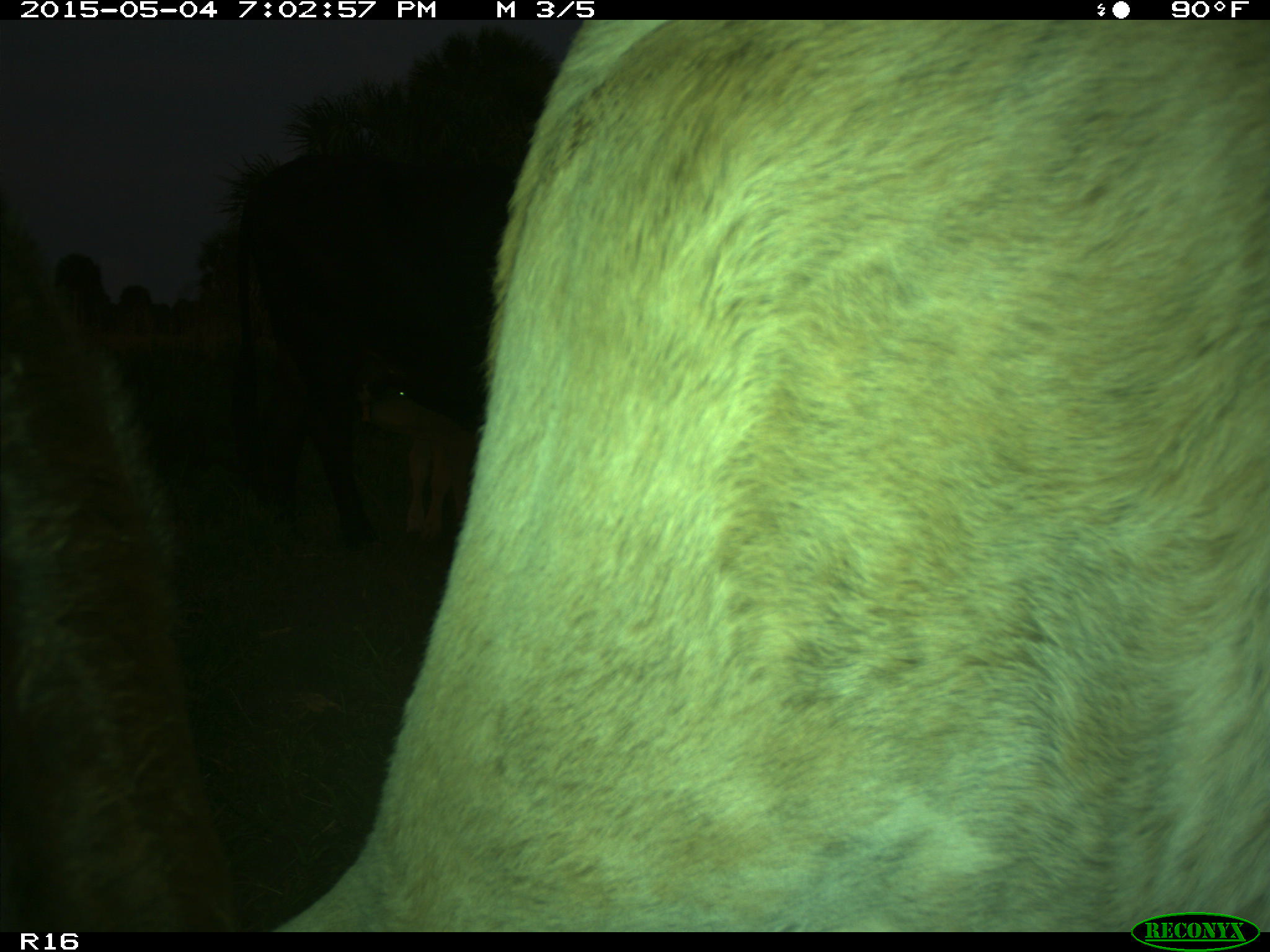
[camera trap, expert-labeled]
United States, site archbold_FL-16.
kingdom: Animalia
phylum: Chordata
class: Mammalia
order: Artiodactyla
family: Bovidae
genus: Bos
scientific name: Bos taurus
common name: domestic cow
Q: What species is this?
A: Bos taurus (domestic cow).